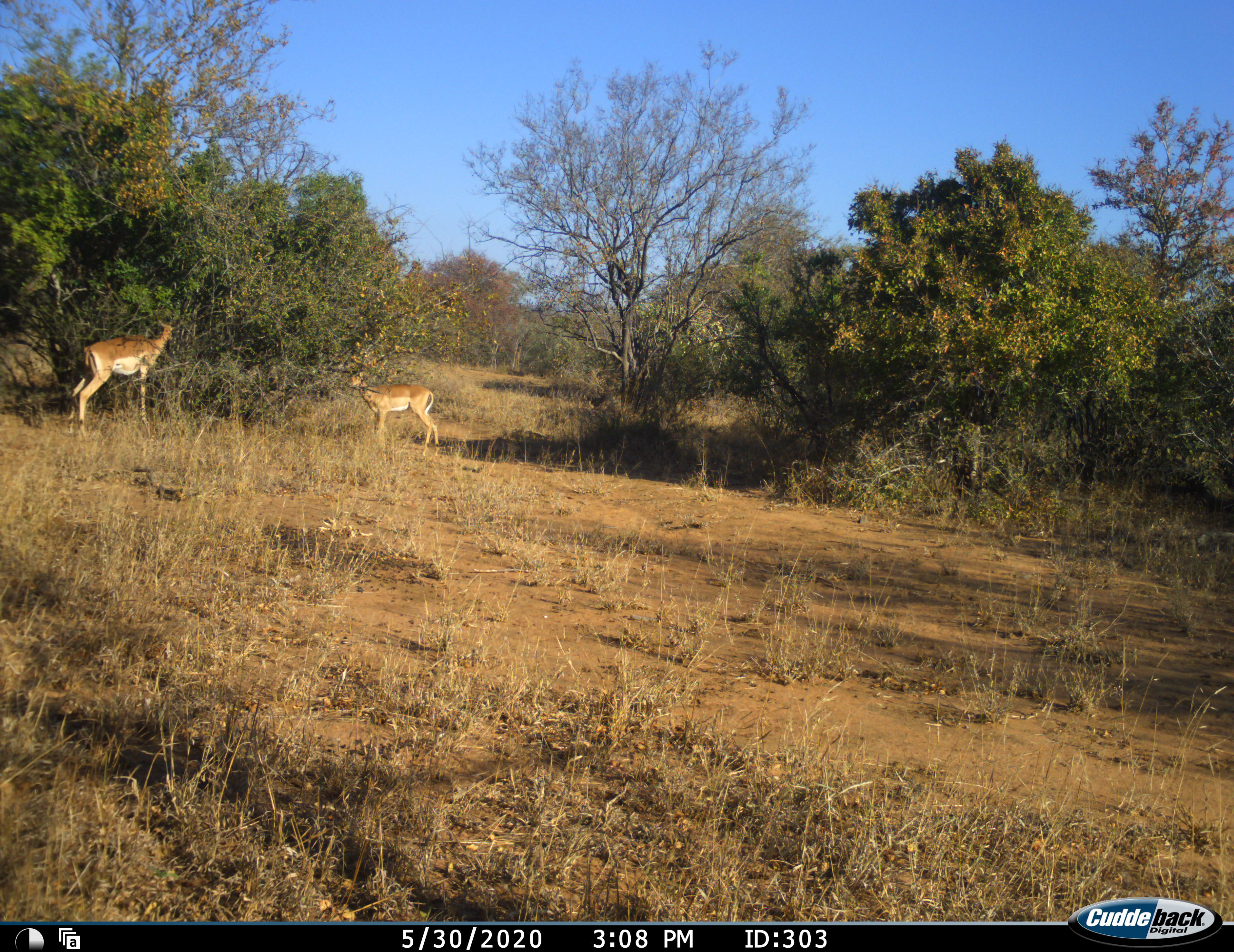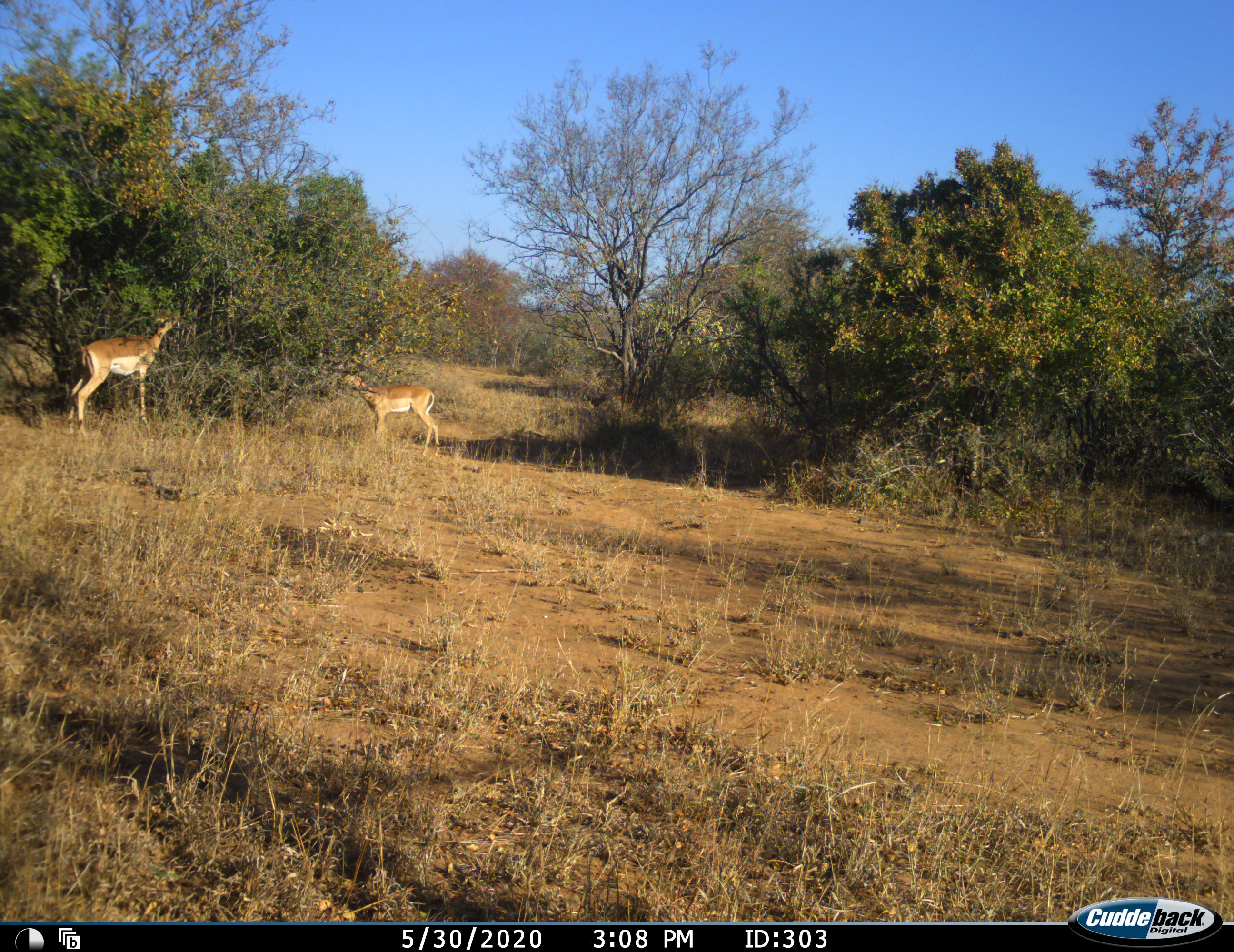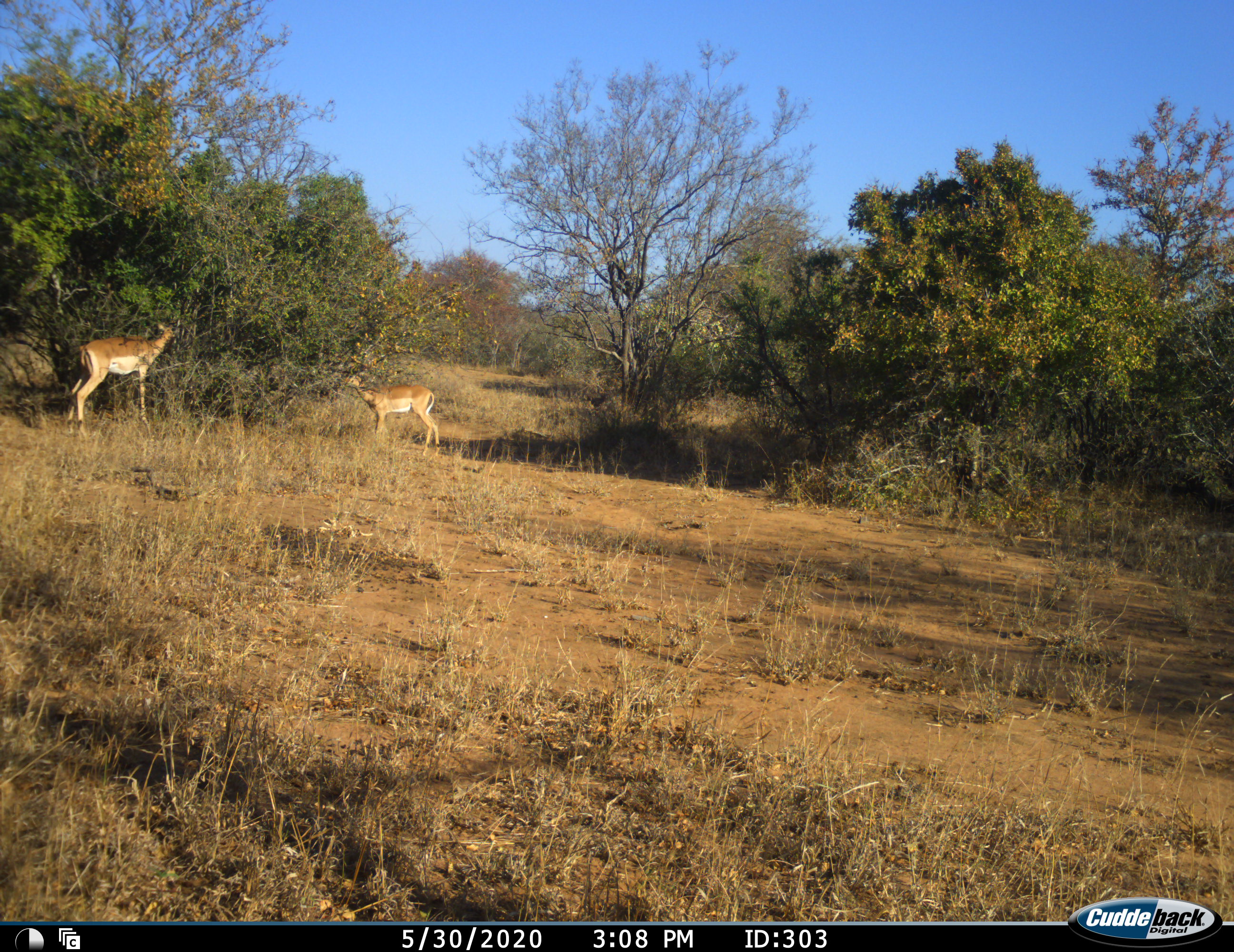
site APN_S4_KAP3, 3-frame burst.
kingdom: Animalia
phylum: Chordata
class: Mammalia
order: Artiodactyla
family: Bovidae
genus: Aepyceros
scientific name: Aepyceros melampus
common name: impala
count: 2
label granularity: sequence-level